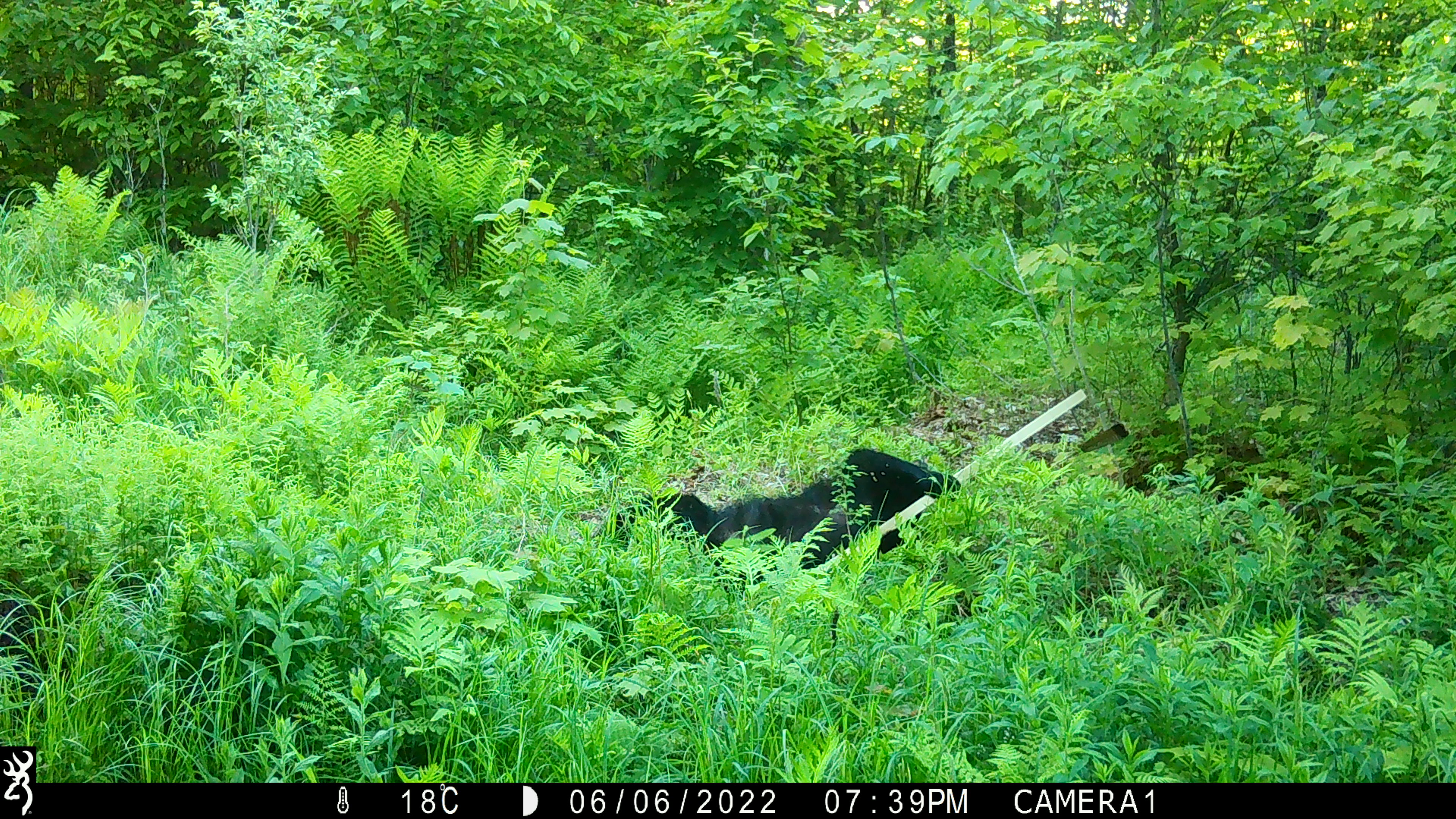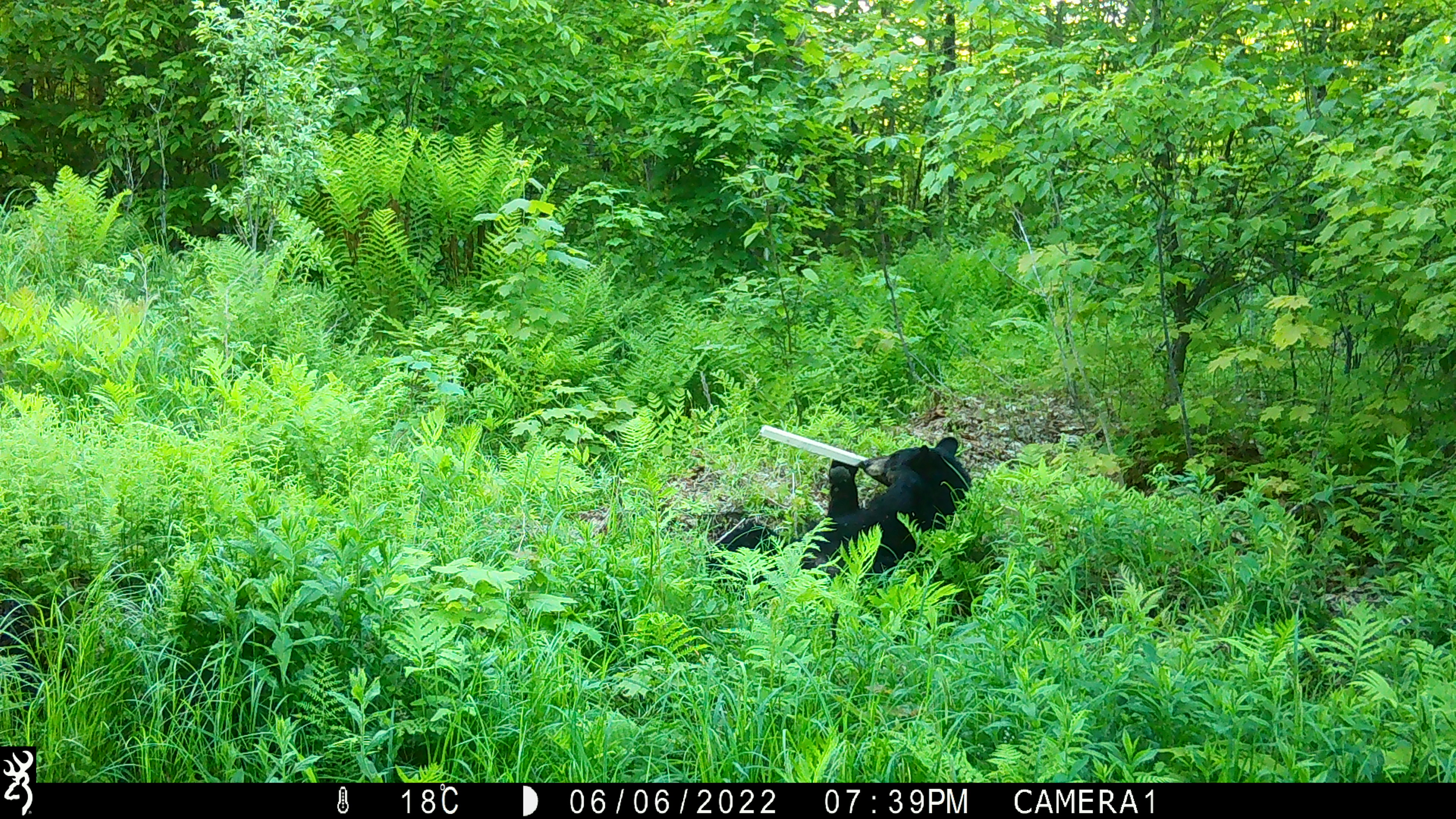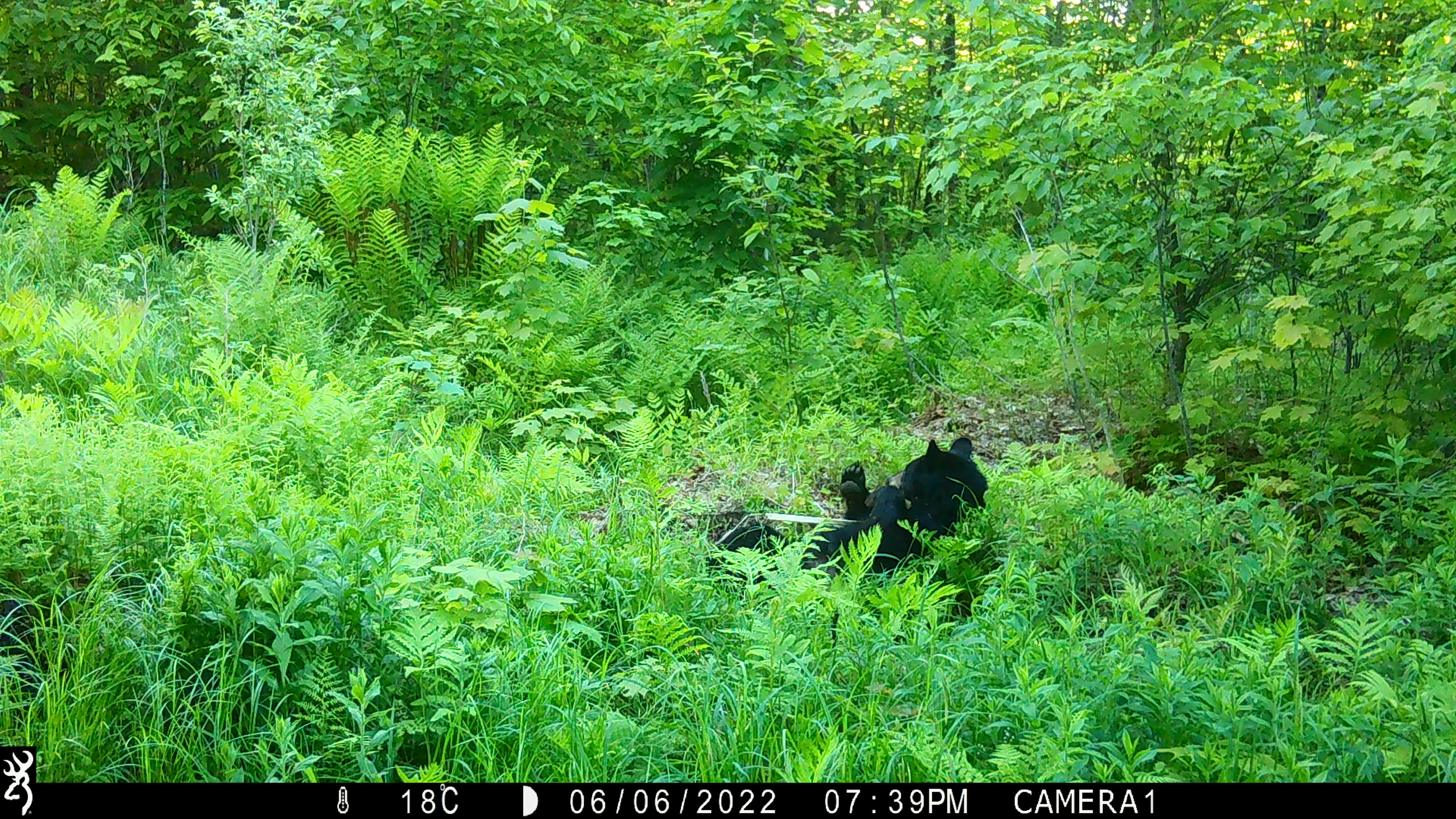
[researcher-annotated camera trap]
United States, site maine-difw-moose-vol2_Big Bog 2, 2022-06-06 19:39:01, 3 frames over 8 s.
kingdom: Animalia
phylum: Chordata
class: Mammalia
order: Carnivora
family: Ursidae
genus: Ursus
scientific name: Ursus americanus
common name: black bear